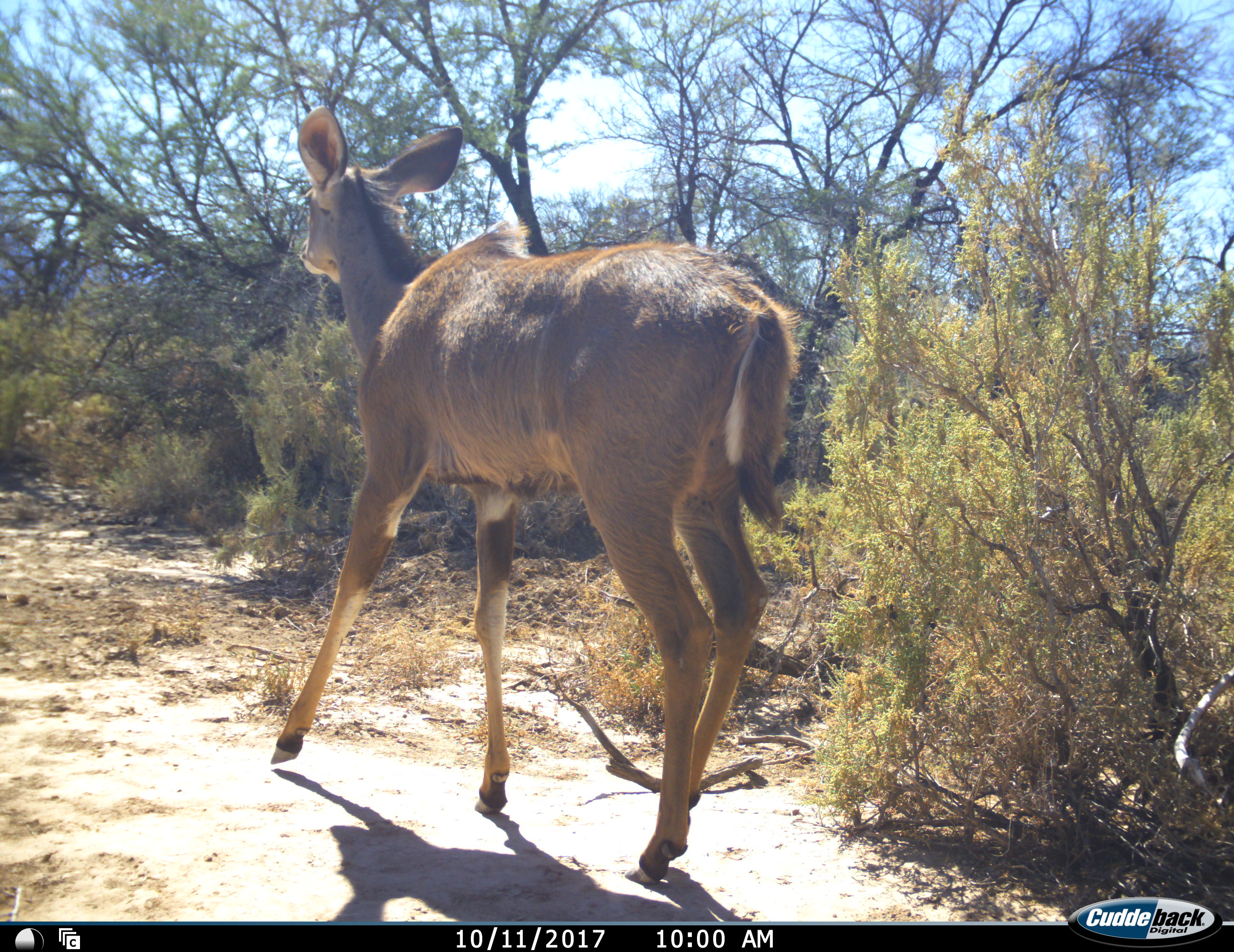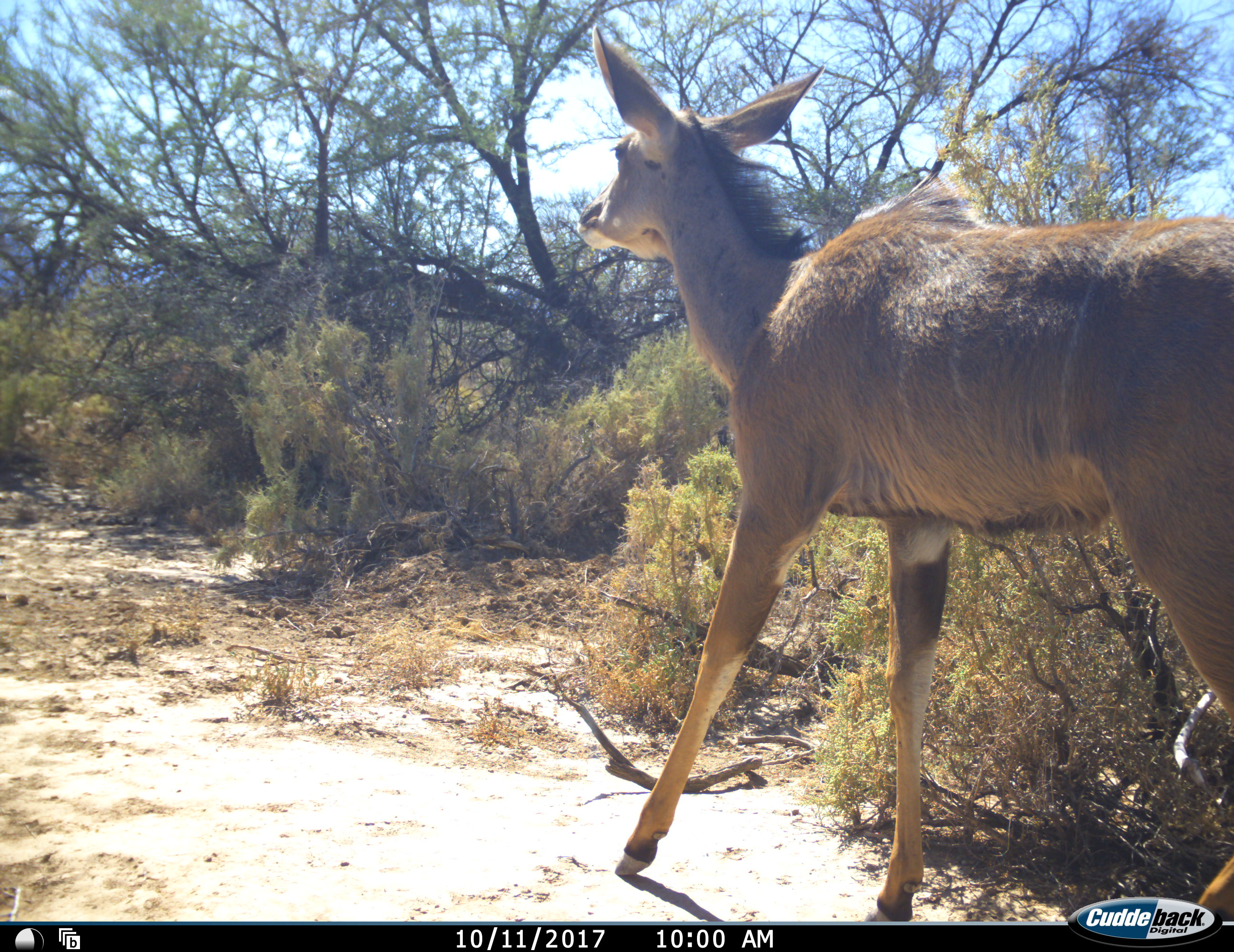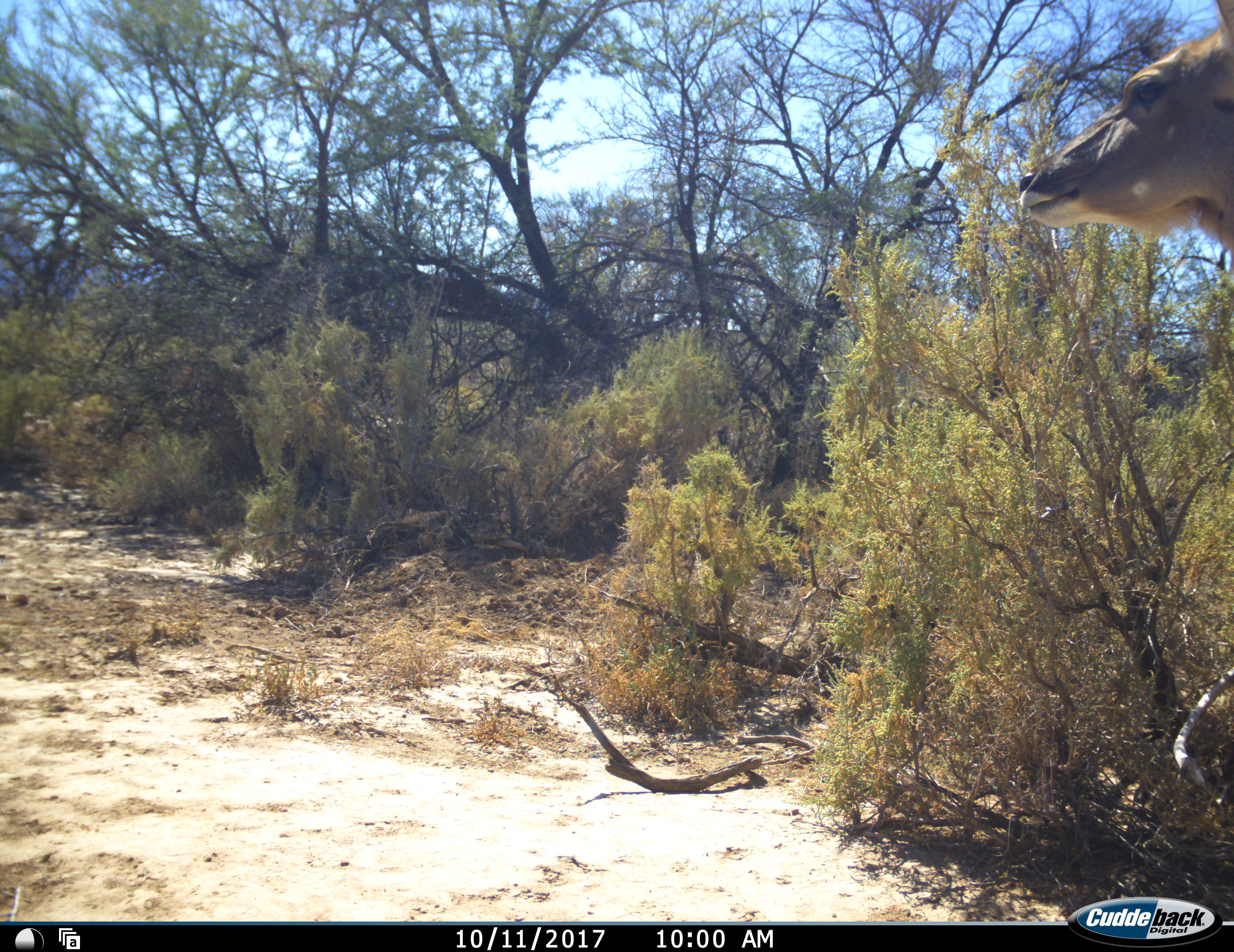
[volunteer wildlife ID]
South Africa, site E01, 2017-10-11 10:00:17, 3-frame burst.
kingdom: Animalia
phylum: Chordata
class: Mammalia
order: Artiodactyla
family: Bovidae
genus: Tragelaphus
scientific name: Tragelaphus strepsiceros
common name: greater kudu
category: kudu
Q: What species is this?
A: Kudu (greater kudu) (Tragelaphus strepsiceros).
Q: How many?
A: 1.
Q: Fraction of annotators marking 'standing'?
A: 14%.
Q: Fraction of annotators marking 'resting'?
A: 0%.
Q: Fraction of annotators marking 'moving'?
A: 100%.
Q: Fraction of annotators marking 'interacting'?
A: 0%.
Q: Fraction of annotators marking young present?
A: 14%.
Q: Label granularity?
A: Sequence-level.